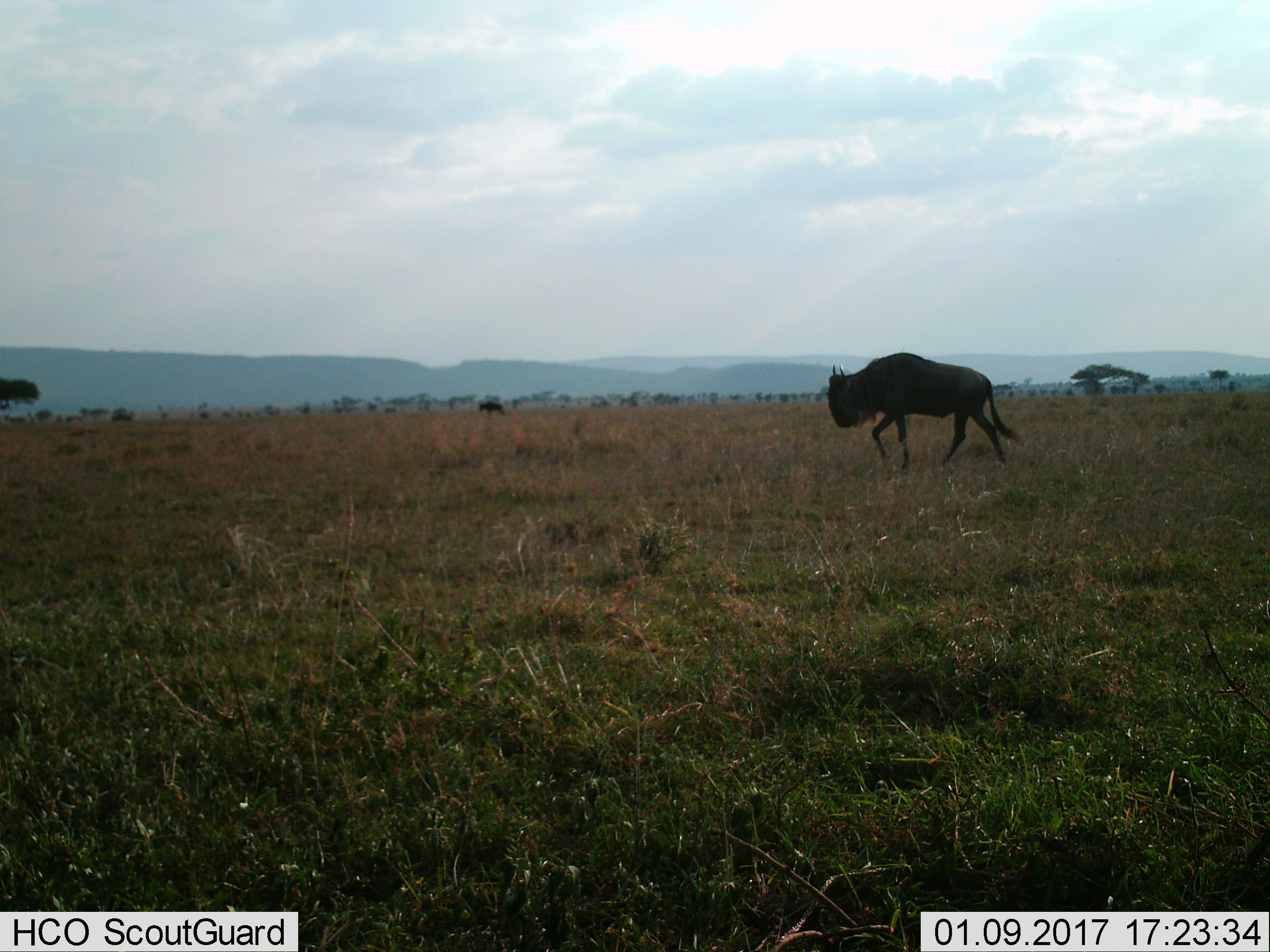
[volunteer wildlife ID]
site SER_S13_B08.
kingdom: Animalia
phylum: Chordata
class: Mammalia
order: Artiodactyla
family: Bovidae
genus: Connochaetes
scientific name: Connochaetes taurinus taurinus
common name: blue wildebeest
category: wildebeestblue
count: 2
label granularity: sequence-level